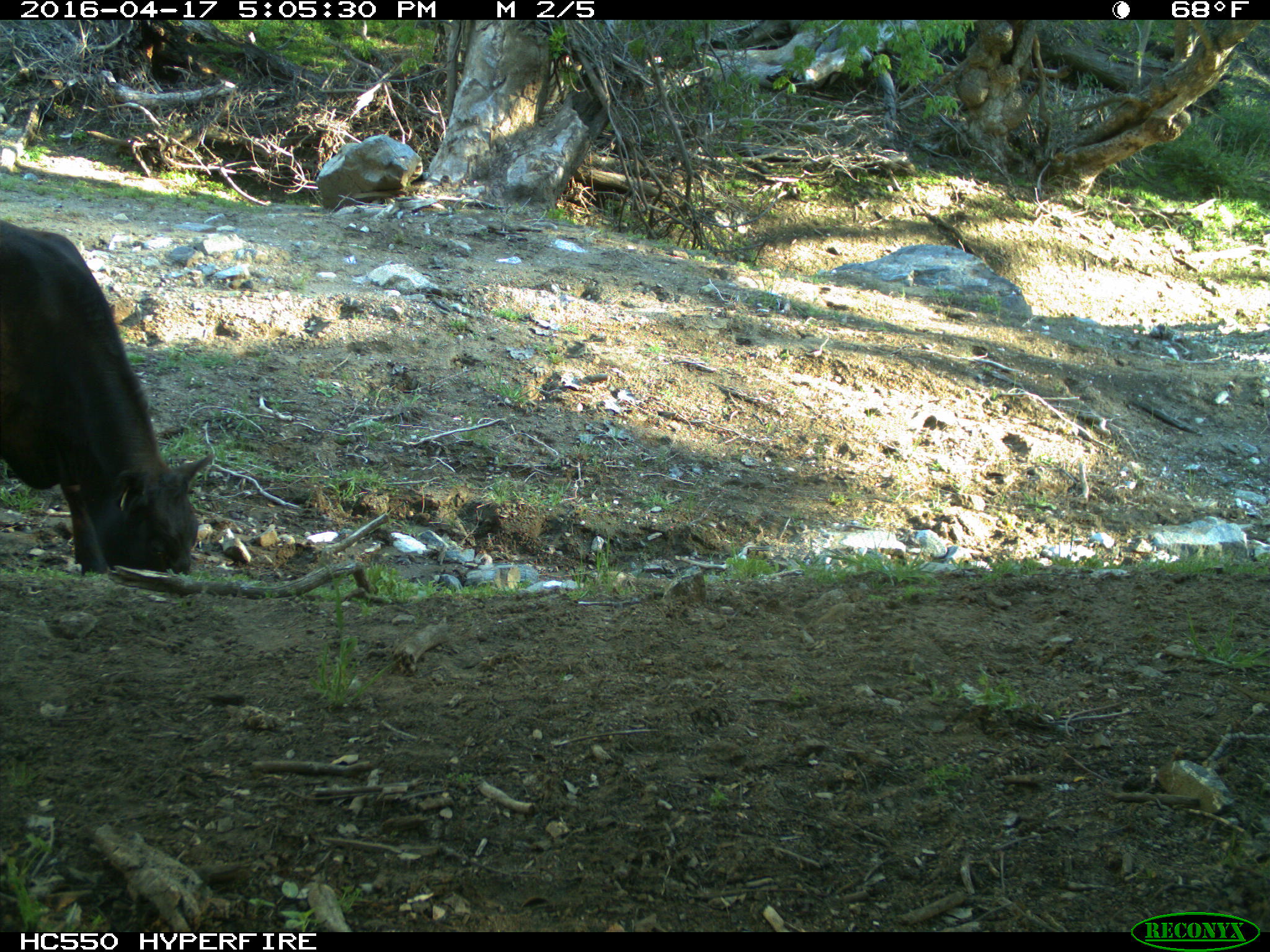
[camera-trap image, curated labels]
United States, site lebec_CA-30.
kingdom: Animalia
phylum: Chordata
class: Mammalia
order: Artiodactyla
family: Bovidae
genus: Bos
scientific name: Bos taurus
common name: domestic cow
Bos taurus (domestic cow).